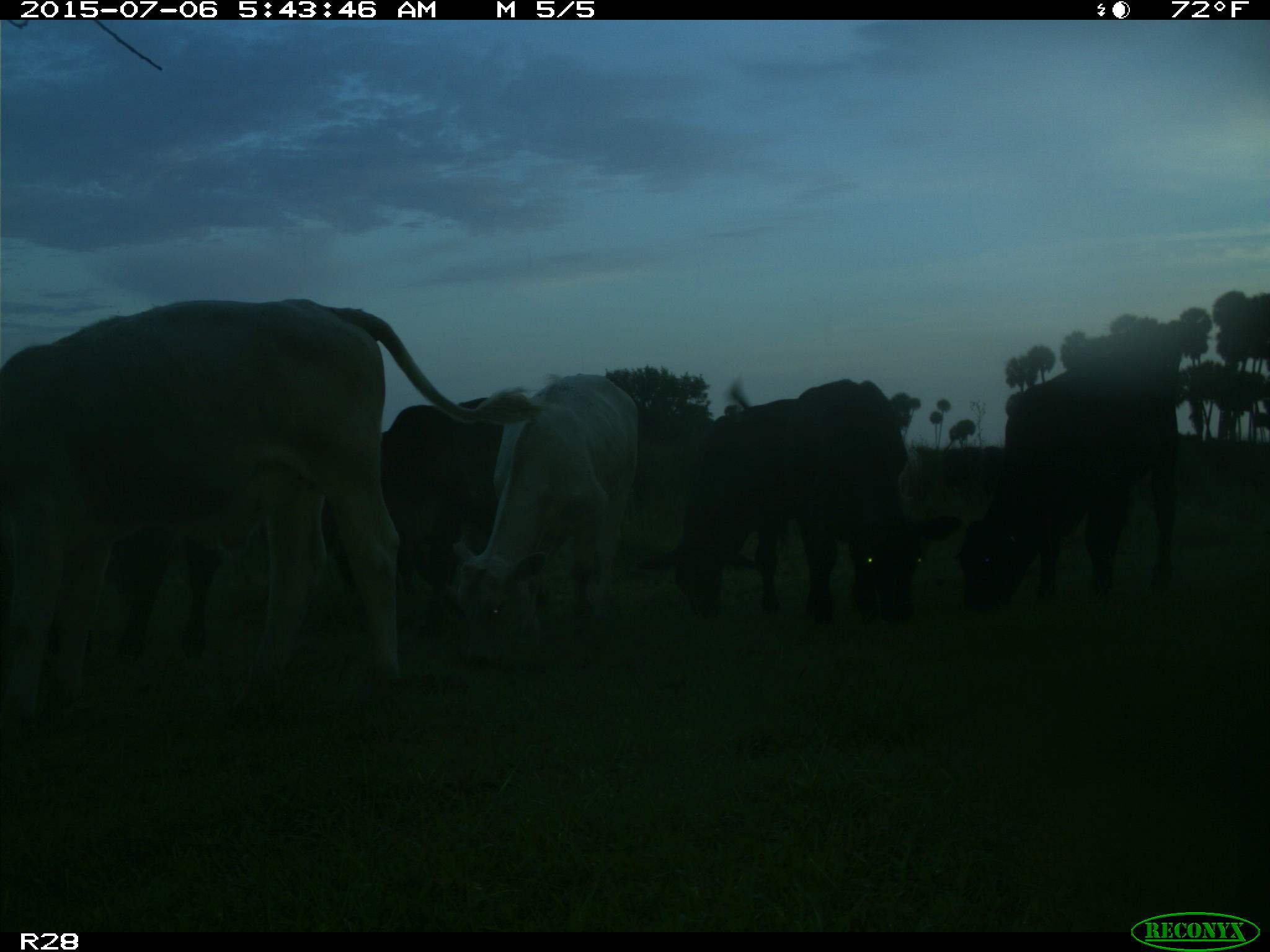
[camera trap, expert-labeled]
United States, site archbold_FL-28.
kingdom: Animalia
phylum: Chordata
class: Mammalia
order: Artiodactyla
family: Bovidae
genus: Bos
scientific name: Bos taurus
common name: domestic cow